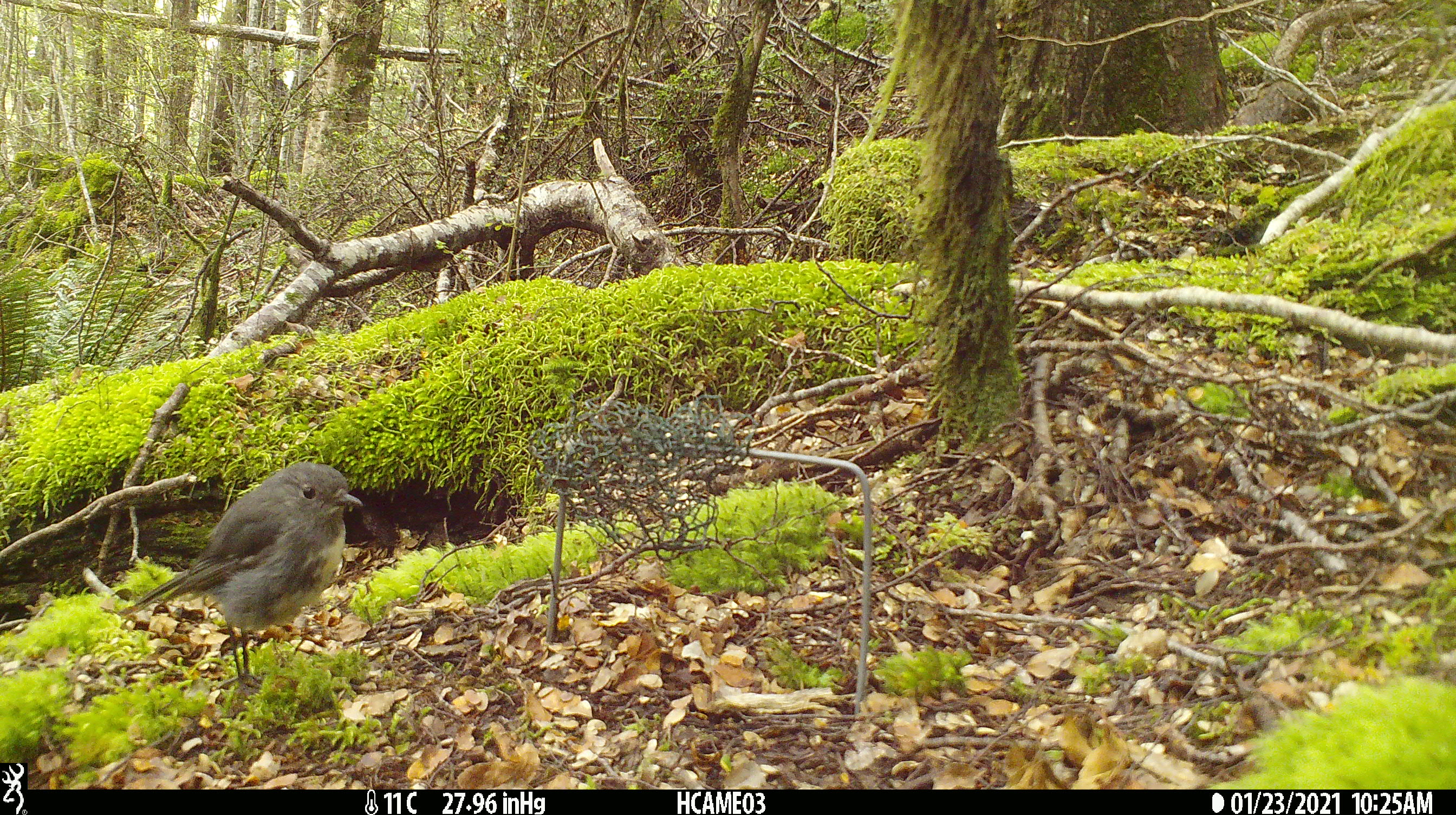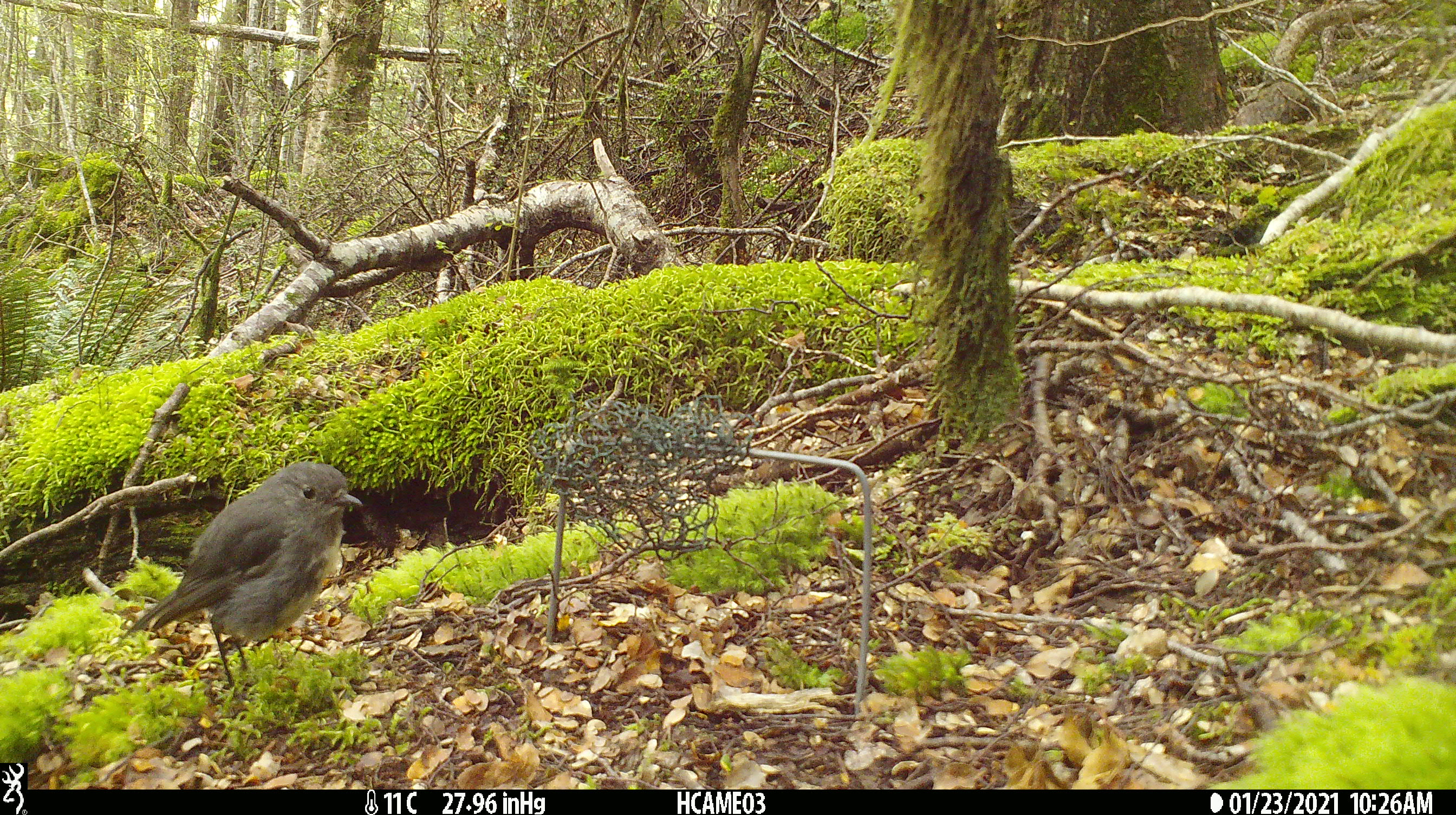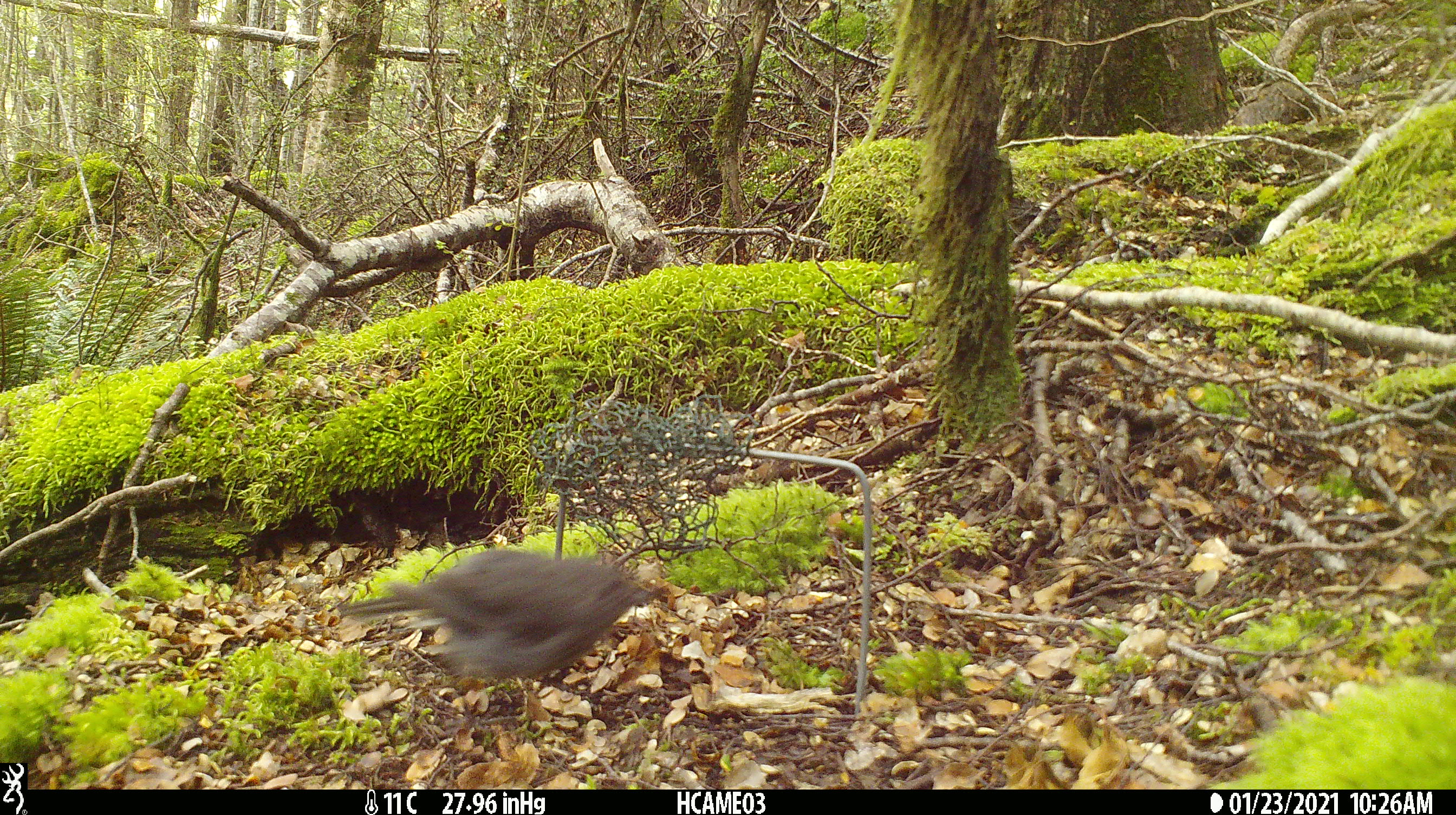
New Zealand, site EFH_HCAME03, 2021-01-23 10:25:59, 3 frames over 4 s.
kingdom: Animalia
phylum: Chordata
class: Aves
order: Passeriformes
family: Petroicidae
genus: Petroica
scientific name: Petroica australis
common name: new zealand robin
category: robin